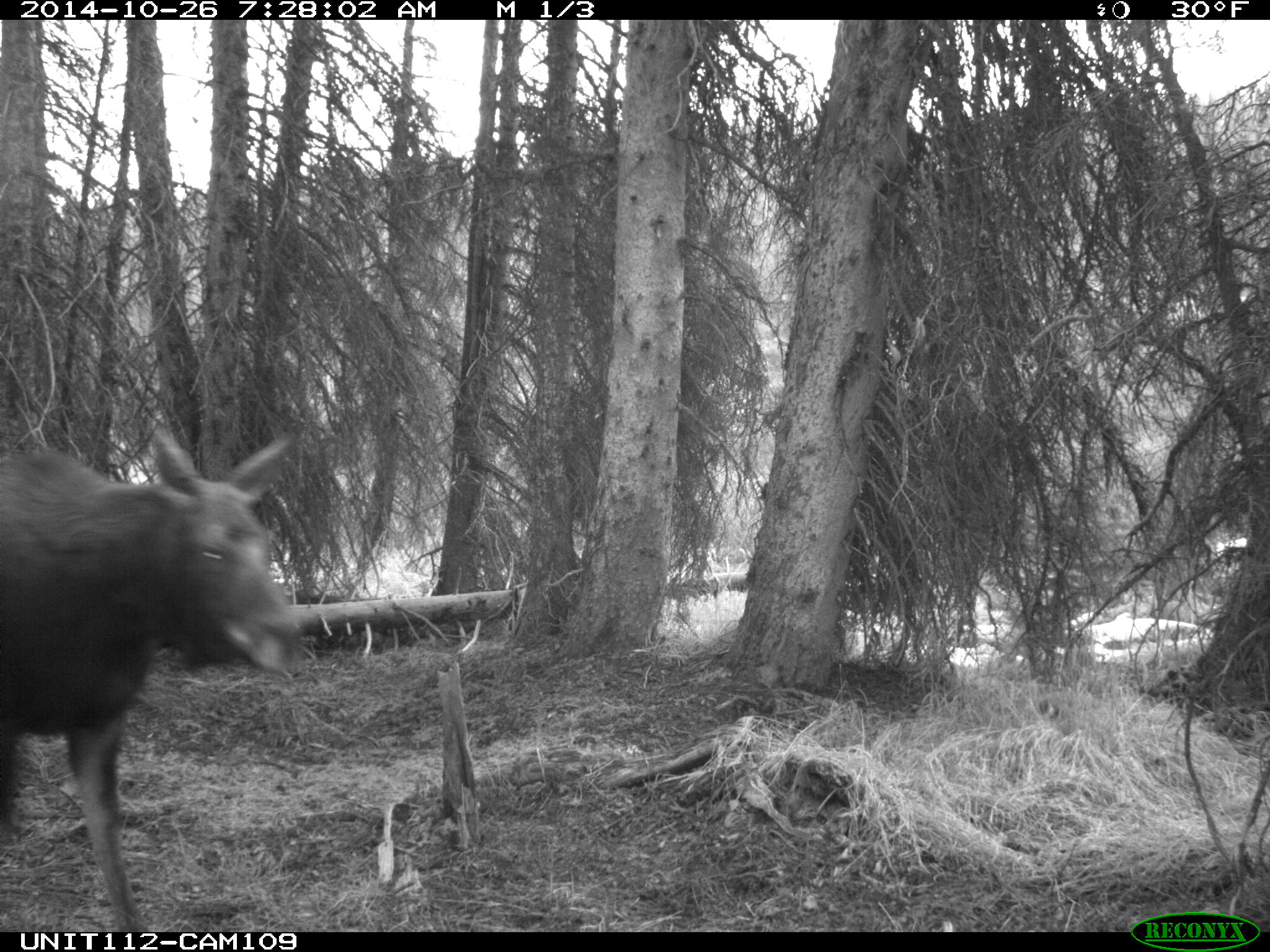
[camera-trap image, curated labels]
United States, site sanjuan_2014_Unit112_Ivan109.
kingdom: Animalia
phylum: Chordata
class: Mammalia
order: Artiodactyla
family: Cervidae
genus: Alces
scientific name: Alces alces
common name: moose